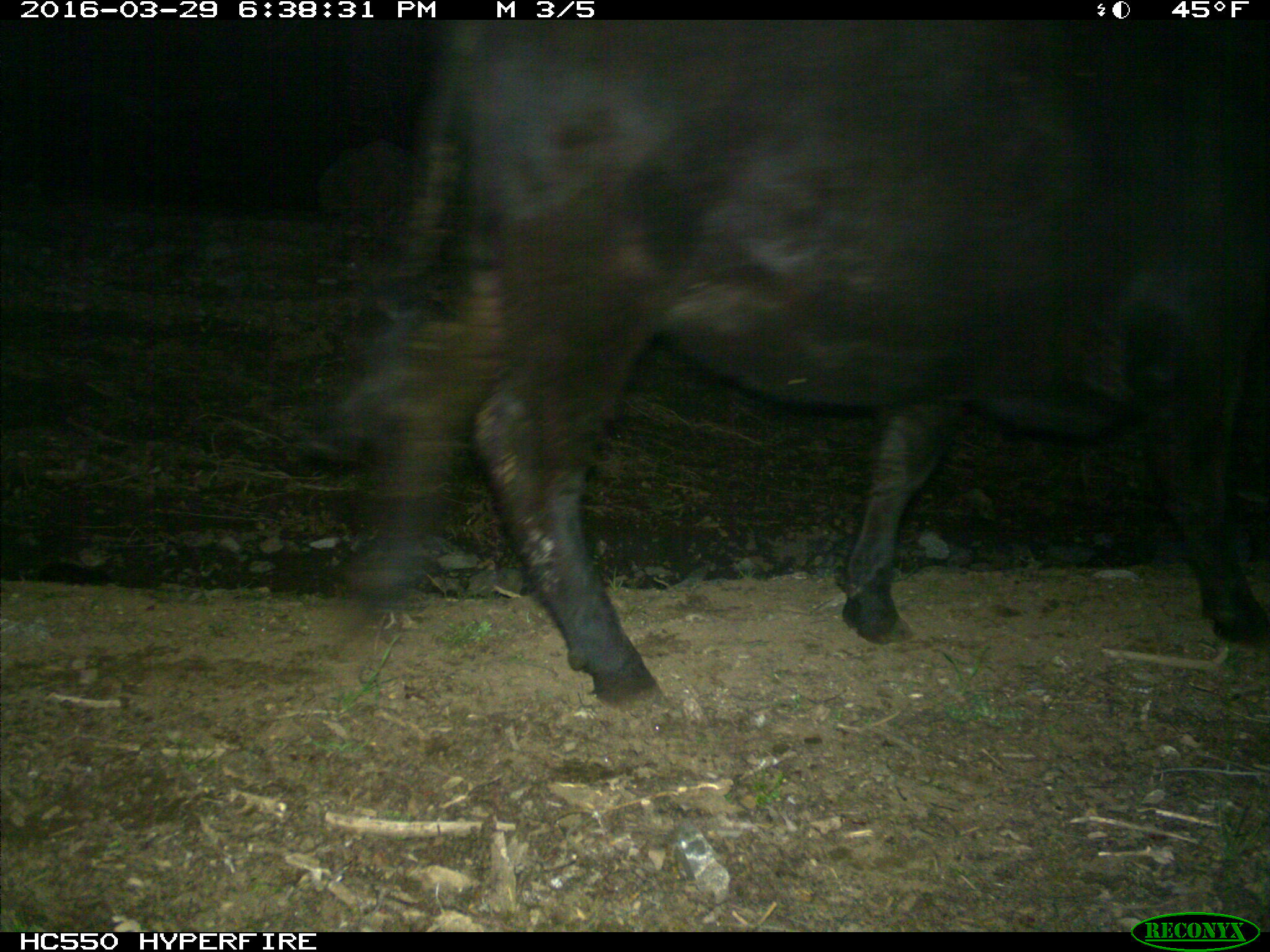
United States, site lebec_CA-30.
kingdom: Animalia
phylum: Chordata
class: Mammalia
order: Artiodactyla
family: Bovidae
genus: Bos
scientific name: Bos taurus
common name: domestic cow